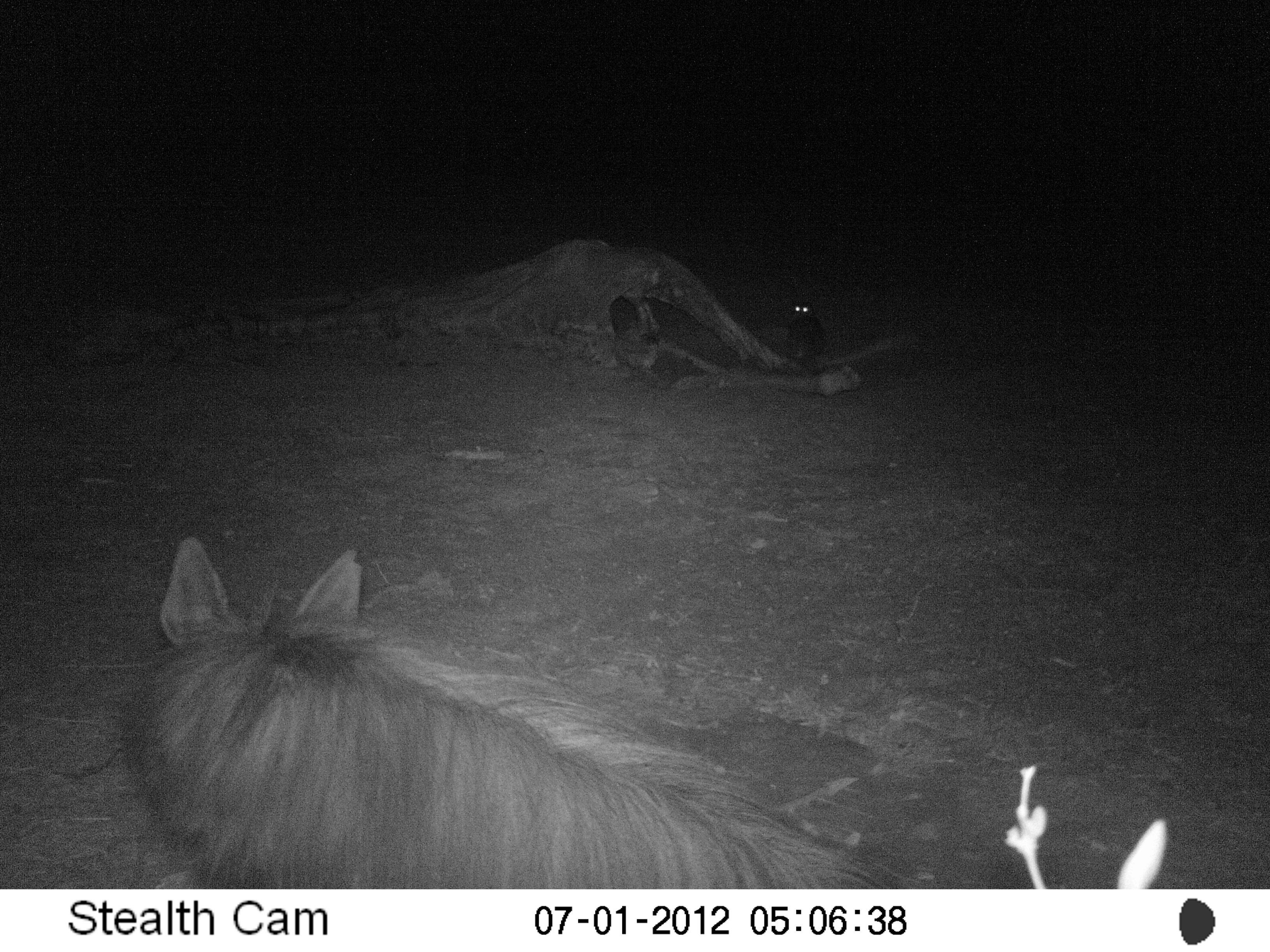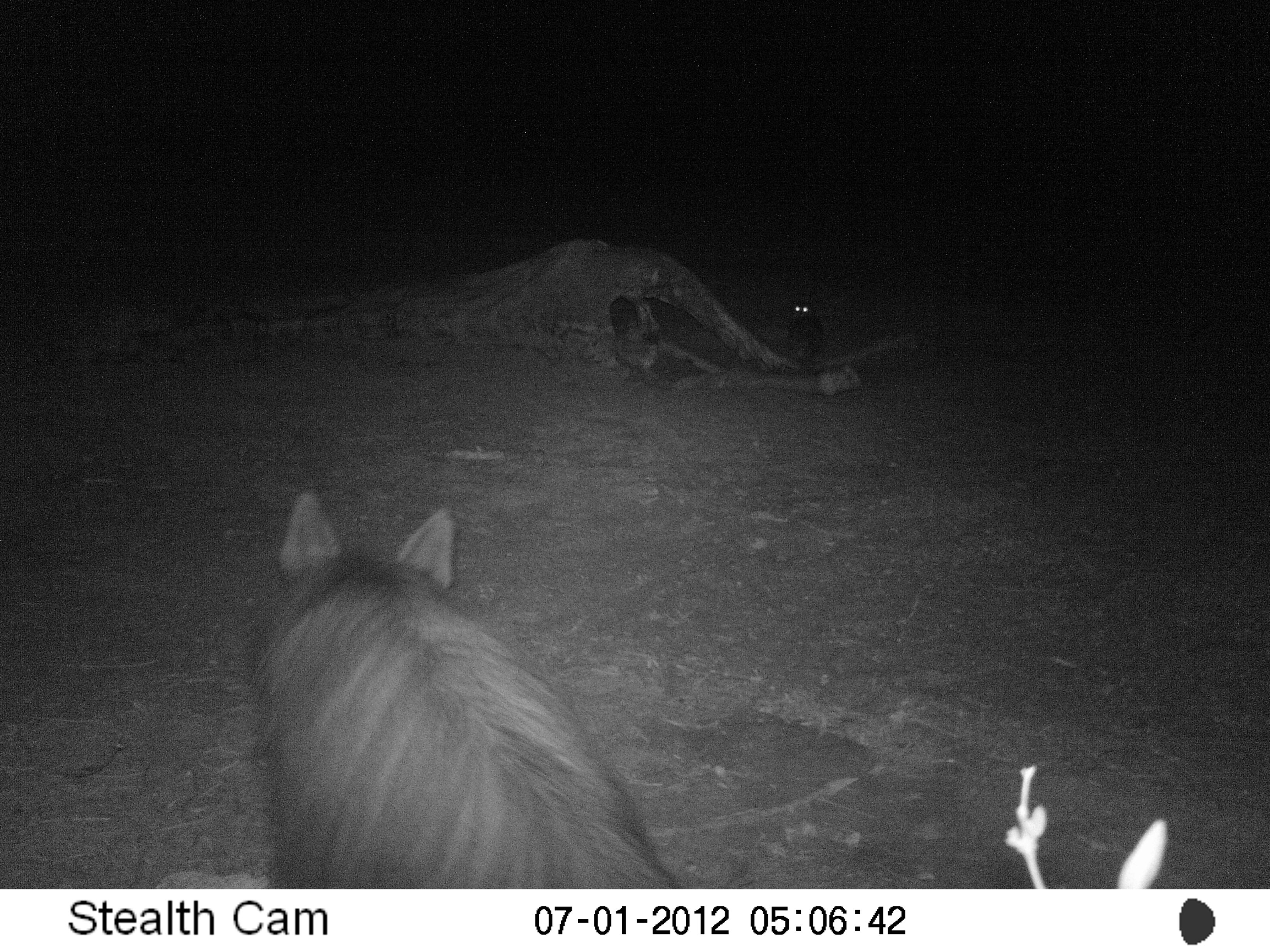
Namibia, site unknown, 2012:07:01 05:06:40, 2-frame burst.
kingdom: Animalia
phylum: Chordata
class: Mammalia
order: Carnivora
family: Hyaenidae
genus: Parahyaena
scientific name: Parahyaena brunnea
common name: brown hyena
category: hyaena brunnea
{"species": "hyaena brunnea (brown hyena) (Parahyaena brunnea)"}